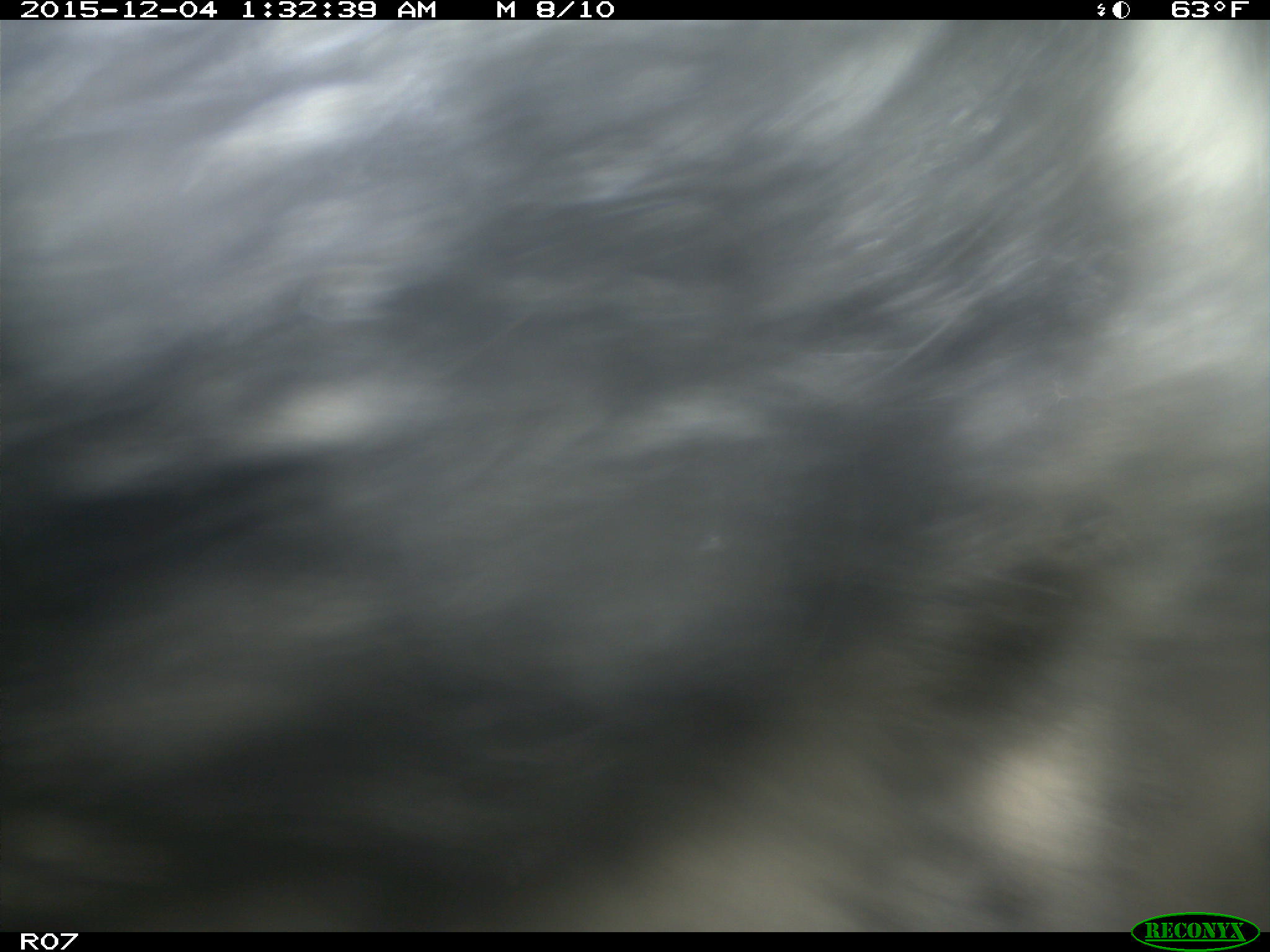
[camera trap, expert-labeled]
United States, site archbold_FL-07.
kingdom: Animalia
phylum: Chordata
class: Mammalia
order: Artiodactyla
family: Bovidae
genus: Bos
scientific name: Bos taurus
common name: domestic cow